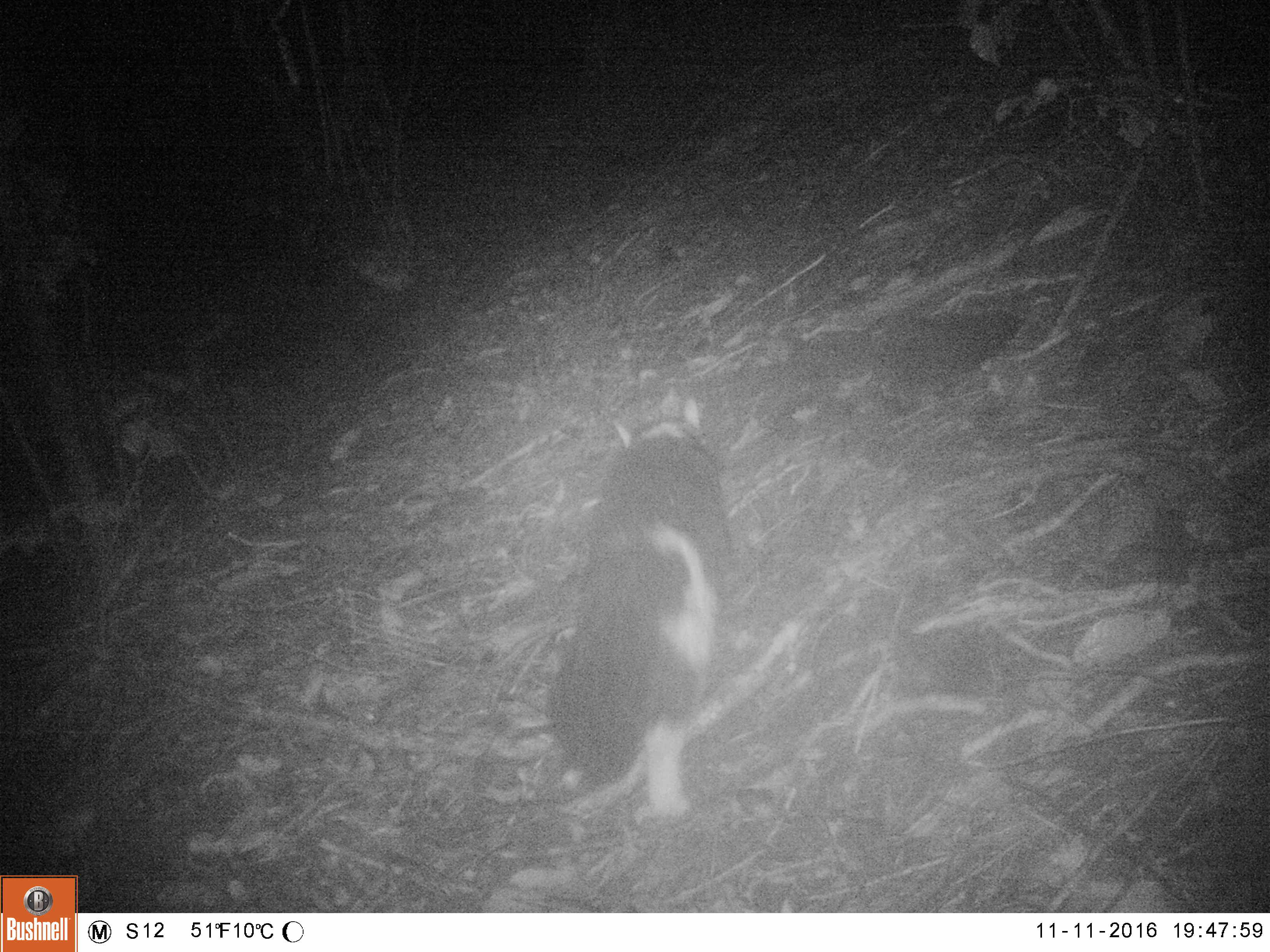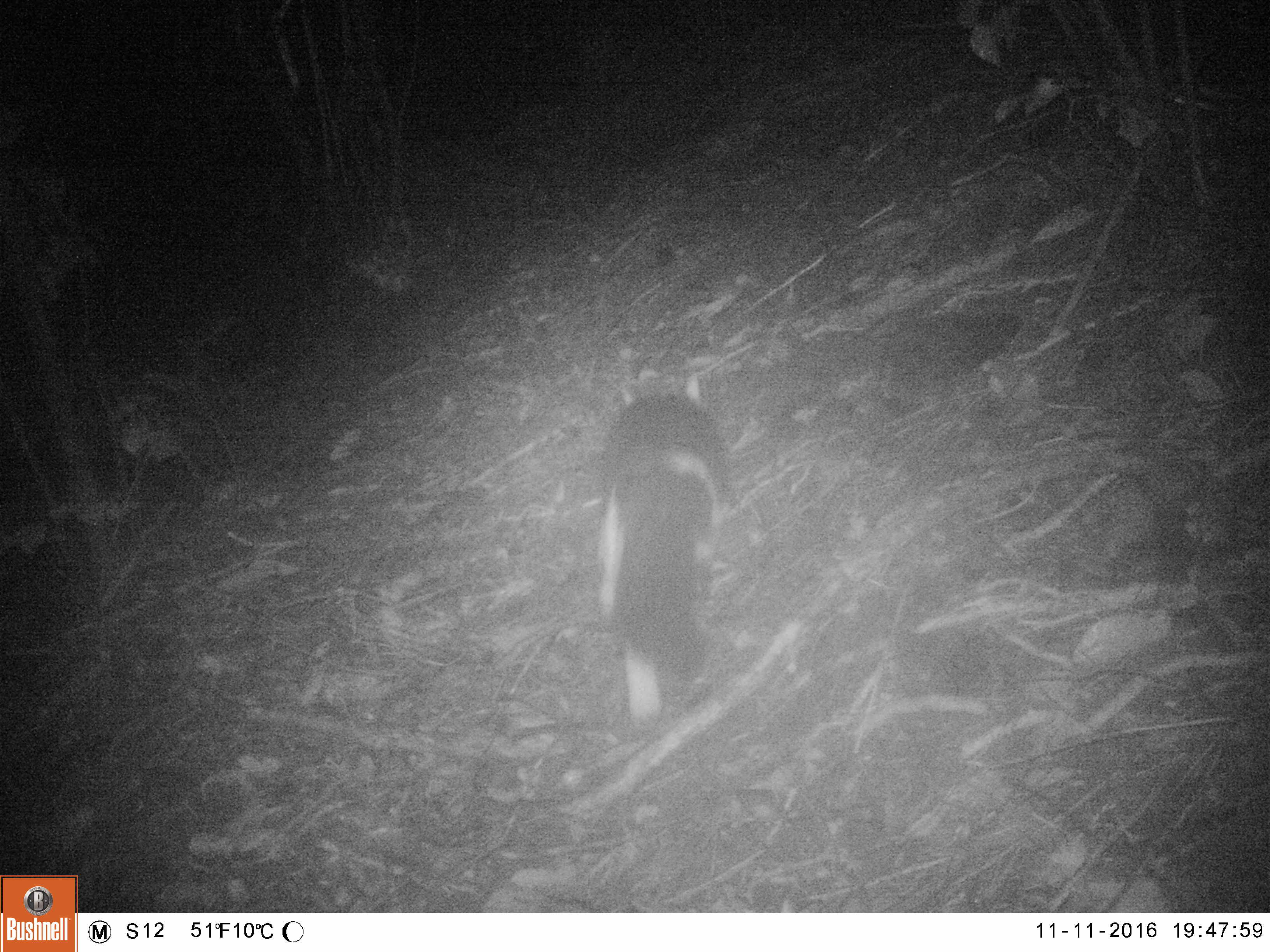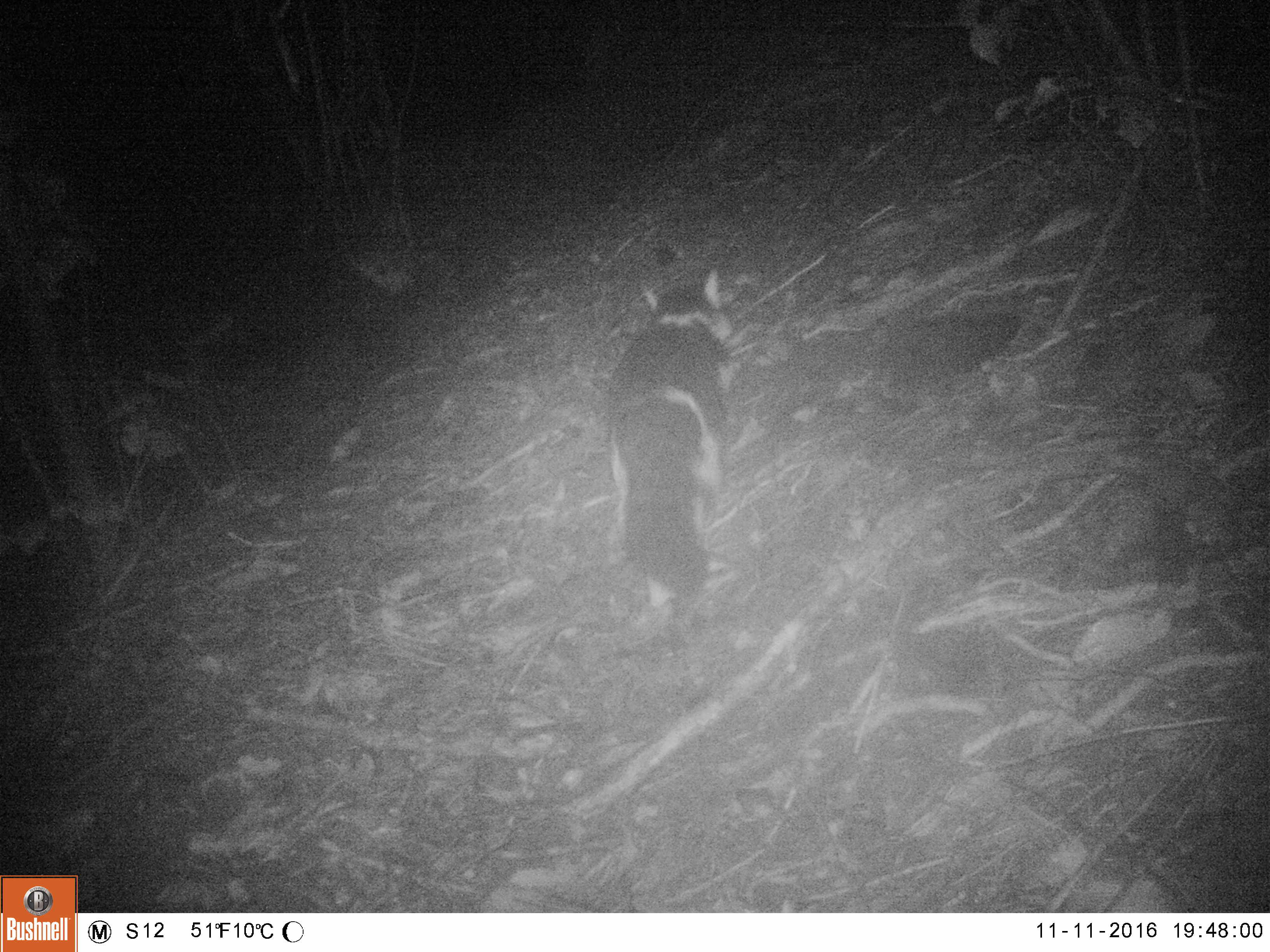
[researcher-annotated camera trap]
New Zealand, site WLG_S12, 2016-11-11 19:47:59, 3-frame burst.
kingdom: Animalia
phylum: Chordata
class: Mammalia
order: Carnivora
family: Felidae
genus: Felis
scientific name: Felis catus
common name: domestic cat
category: cat